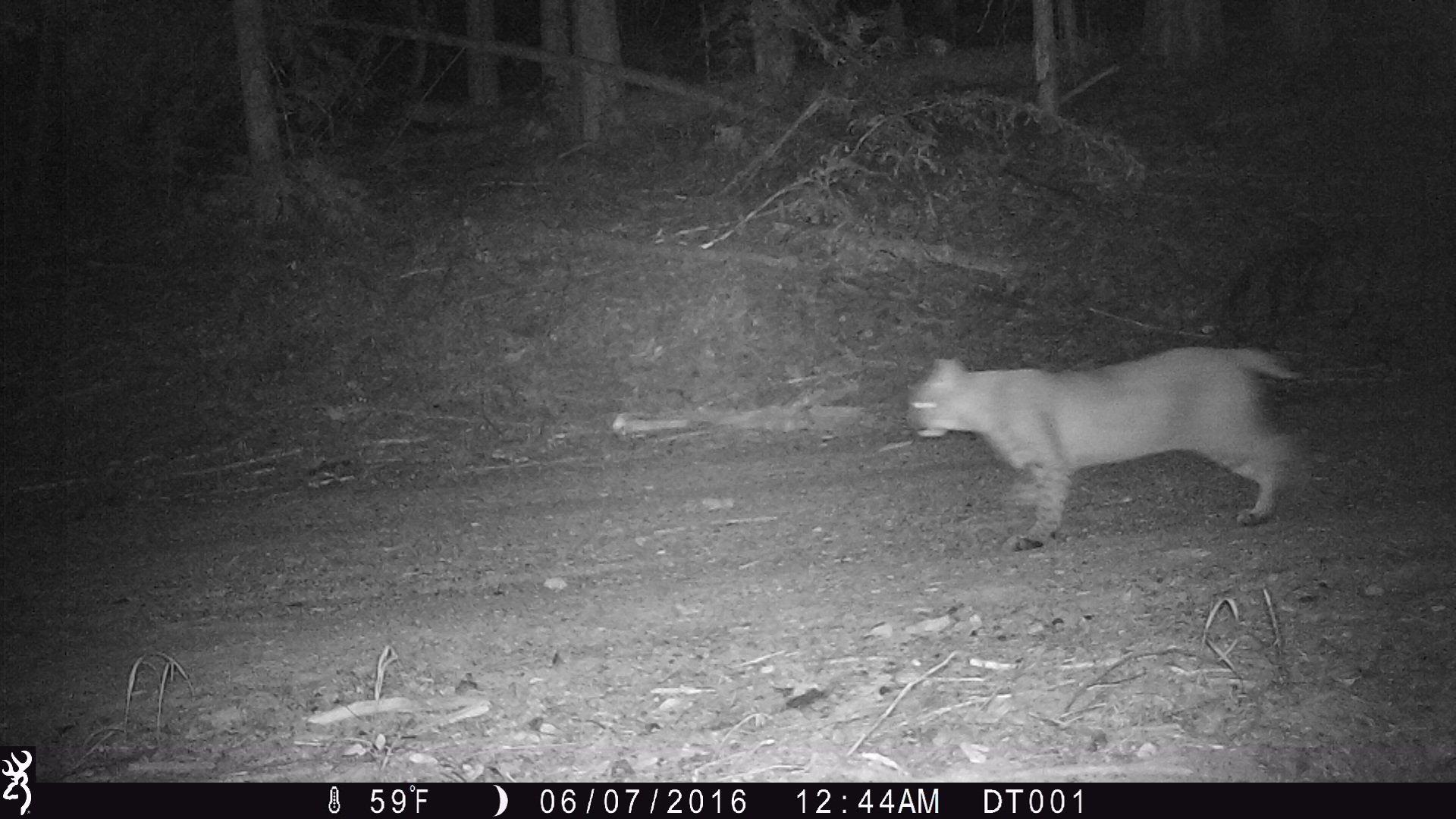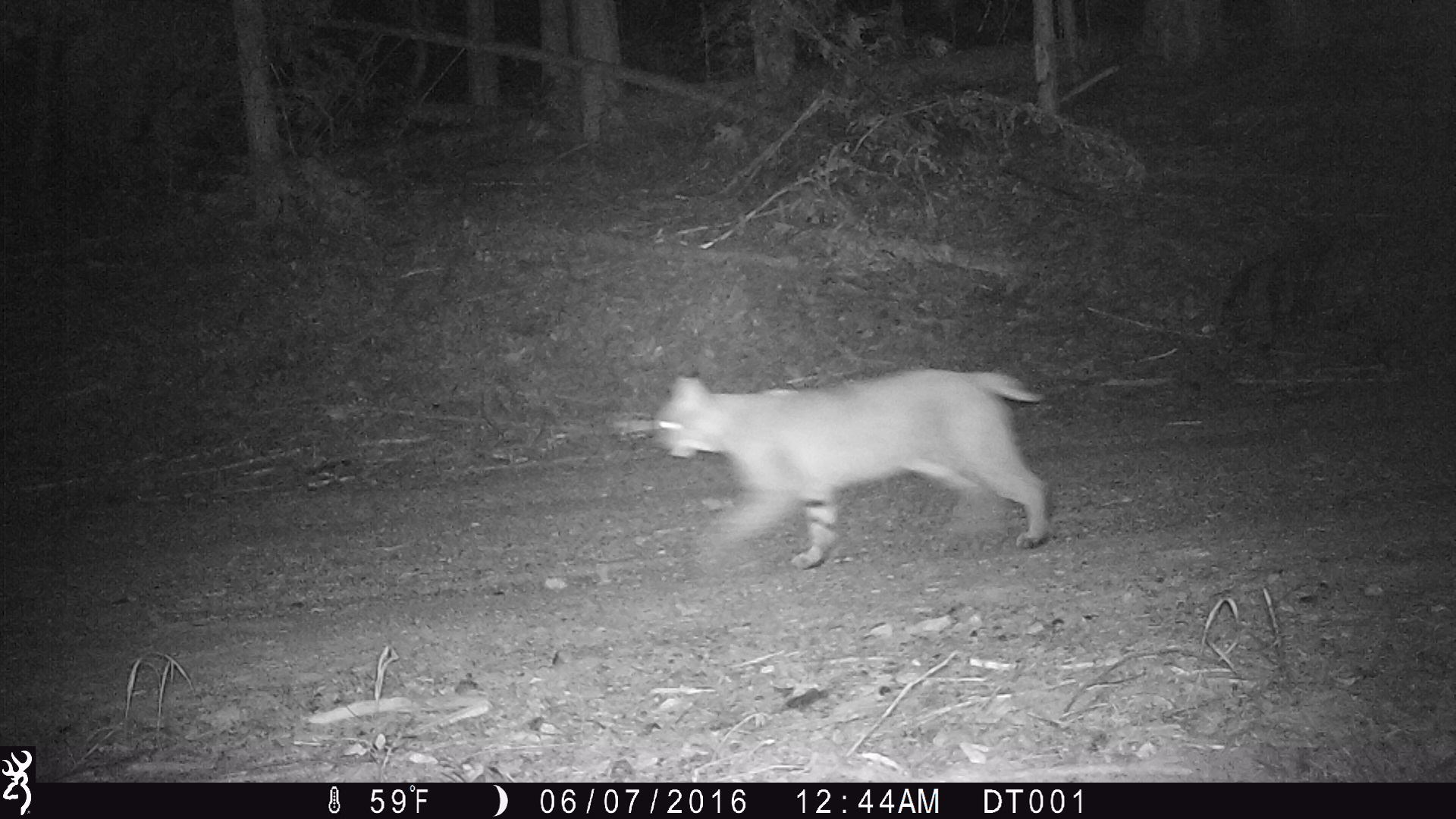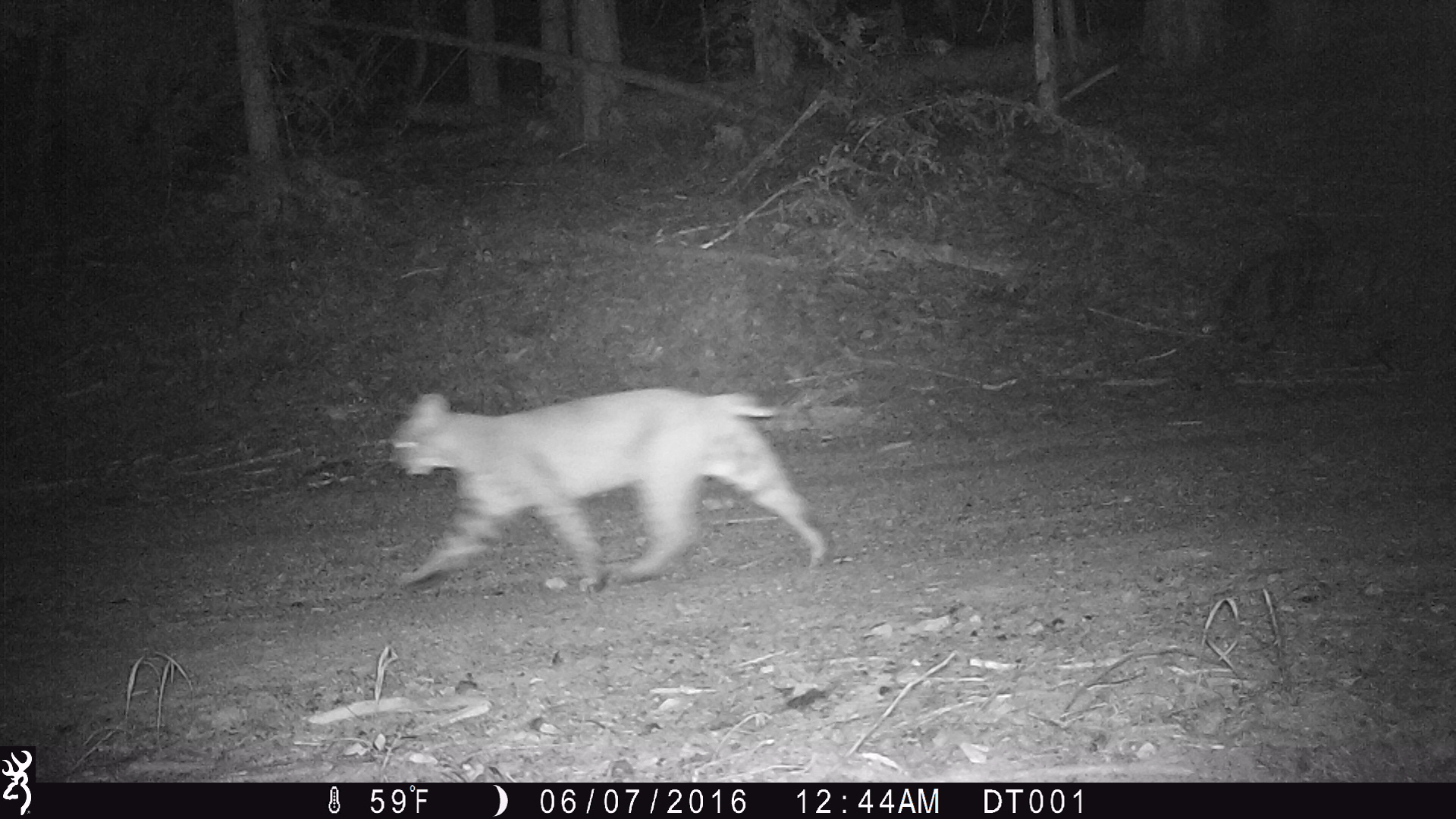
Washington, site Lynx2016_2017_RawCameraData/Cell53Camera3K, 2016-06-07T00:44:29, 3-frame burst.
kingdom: Animalia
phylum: Chordata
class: Mammalia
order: Carnivora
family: Felidae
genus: Lynx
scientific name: Lynx rufus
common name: bobcat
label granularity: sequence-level